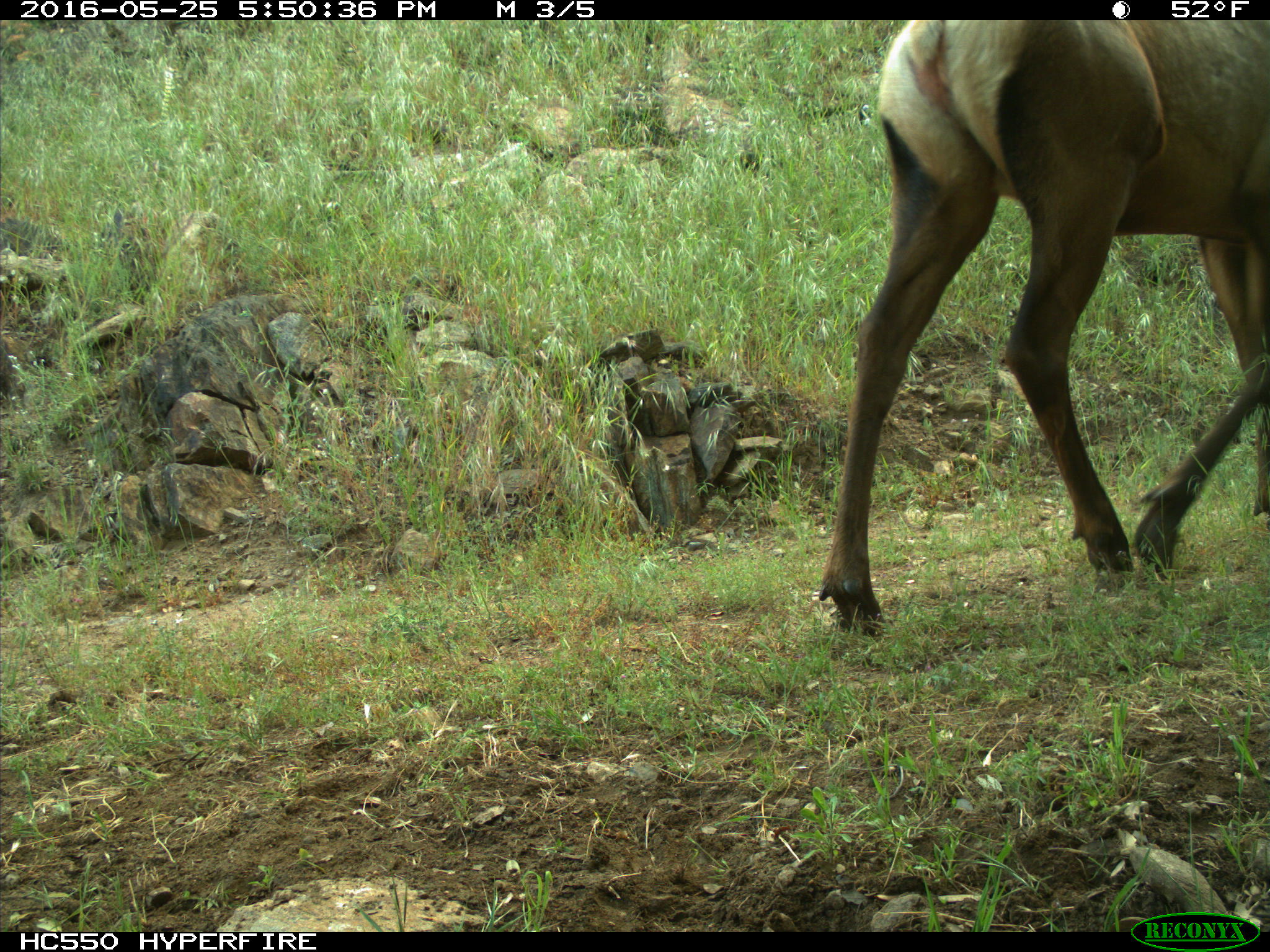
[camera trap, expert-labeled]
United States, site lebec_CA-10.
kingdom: Animalia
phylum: Chordata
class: Mammalia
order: Artiodactyla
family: Cervidae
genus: Cervus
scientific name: Cervus canadensis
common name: elk